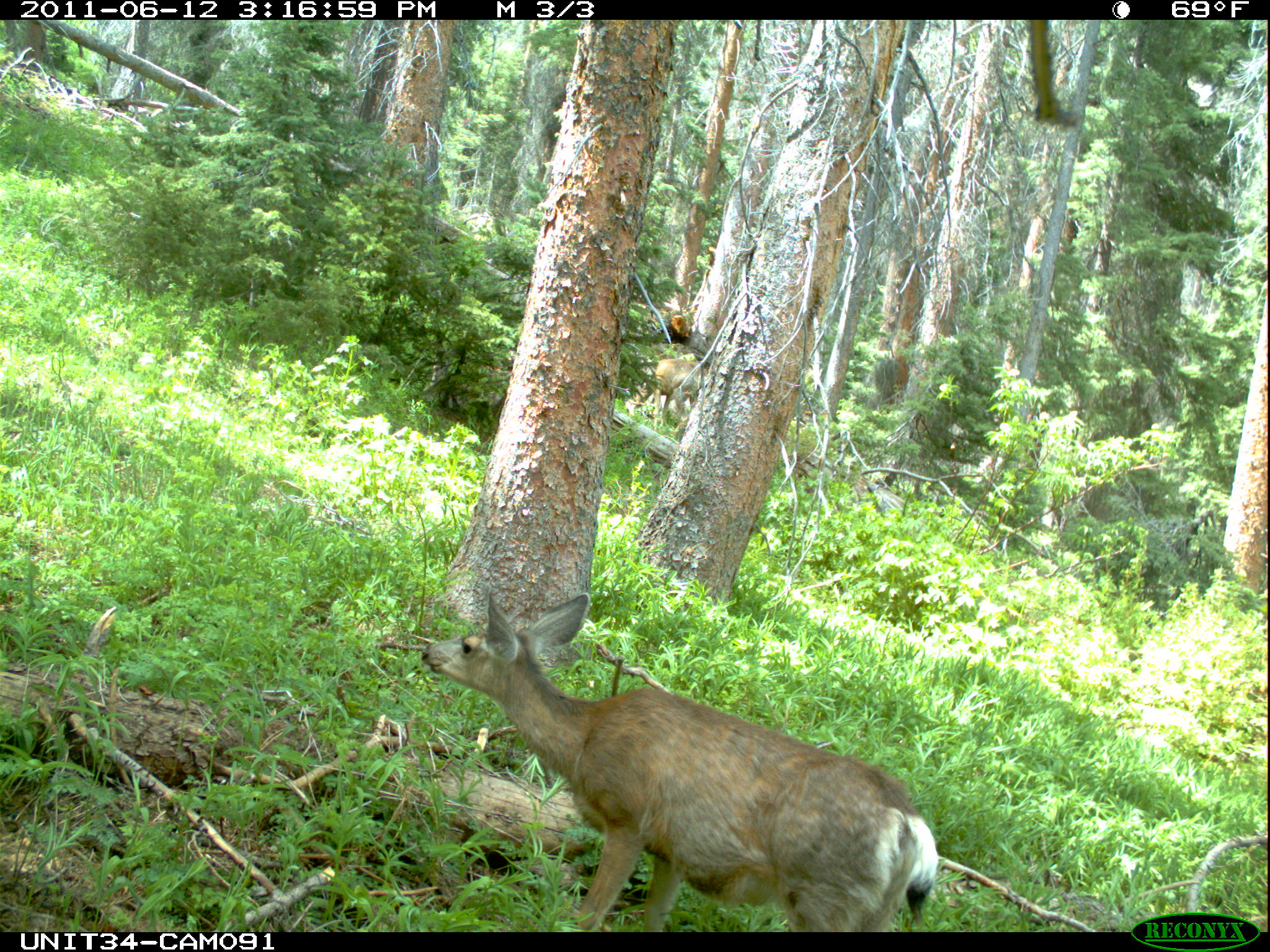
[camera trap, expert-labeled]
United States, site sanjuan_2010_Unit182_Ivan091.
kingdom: Animalia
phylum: Chordata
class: Mammalia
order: Artiodactyla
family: Cervidae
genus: Odocoileus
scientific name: Odocoileus hemionus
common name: mule deer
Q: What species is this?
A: Odocoileus hemionus (mule deer).